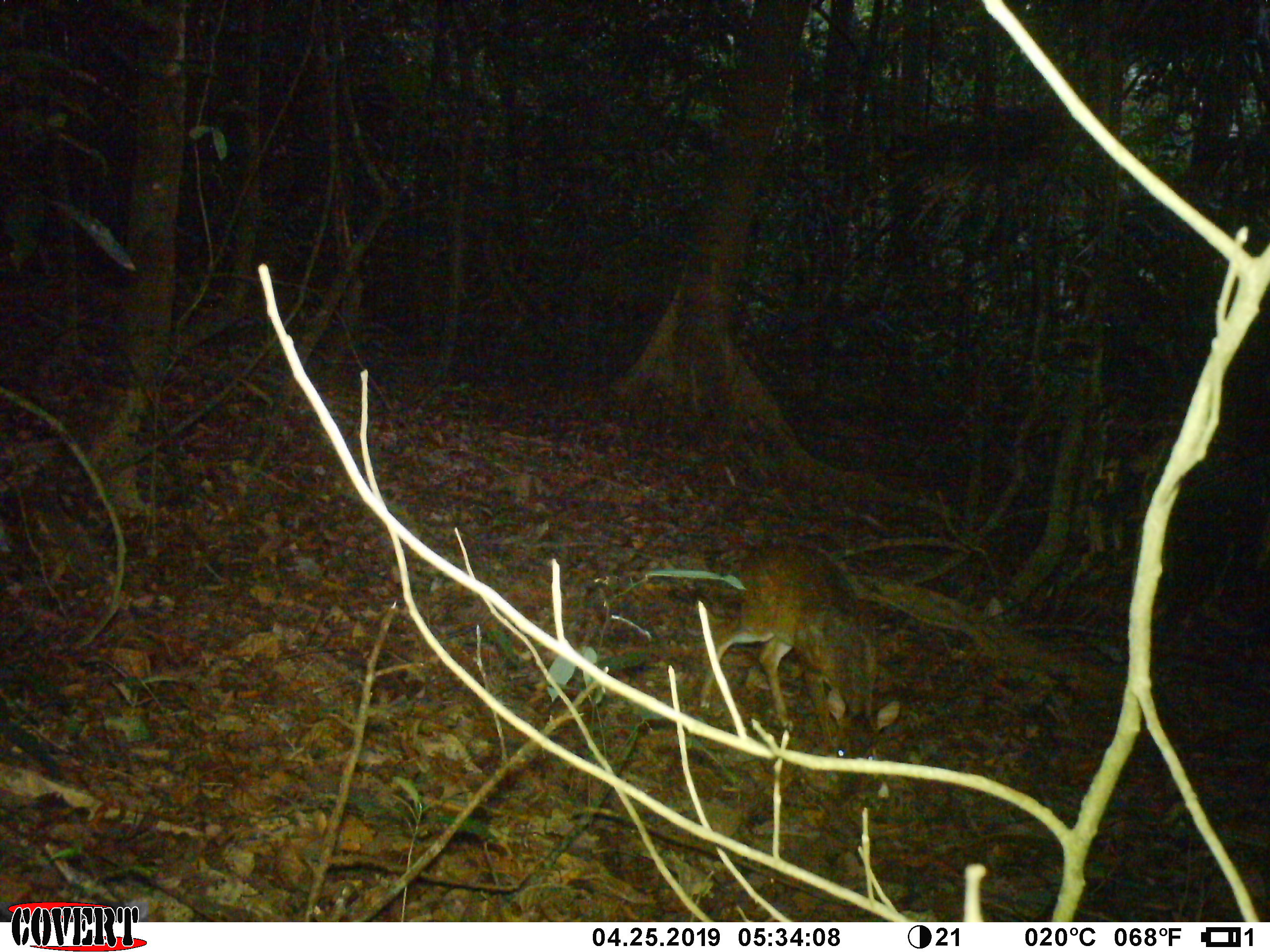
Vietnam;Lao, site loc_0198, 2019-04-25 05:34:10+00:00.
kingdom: Animalia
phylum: Chordata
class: Mammalia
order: Artiodactyla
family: Cervidae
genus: Muntiacus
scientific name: Muntiacus vuquangensis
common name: large-antlered muntjac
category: large antlered muntjac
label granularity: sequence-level